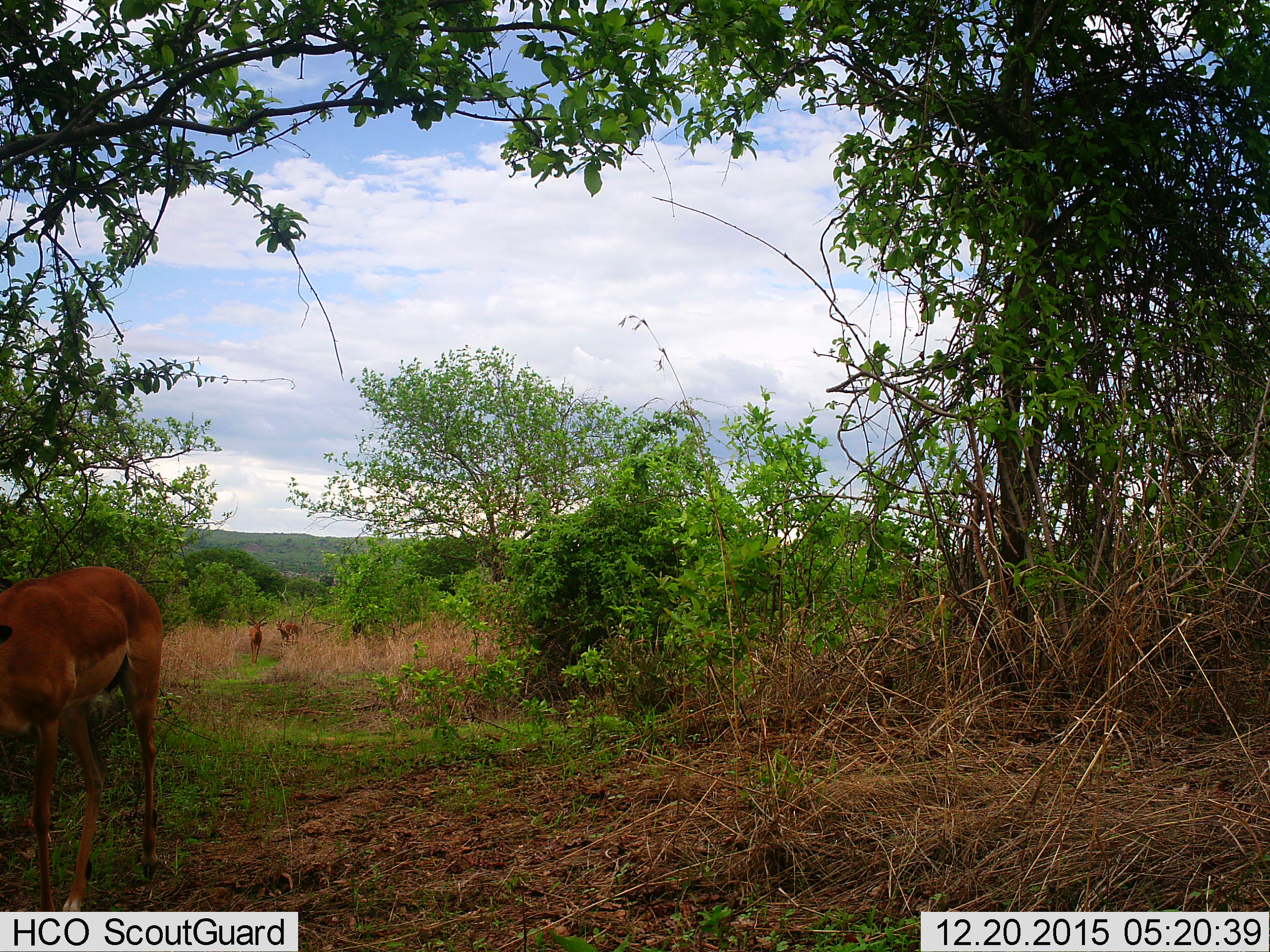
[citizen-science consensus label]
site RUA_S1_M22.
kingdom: Animalia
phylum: Chordata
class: Mammalia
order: Artiodactyla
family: Bovidae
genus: Aepyceros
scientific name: Aepyceros melampus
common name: impala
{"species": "impala (Aepyceros melampus)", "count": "3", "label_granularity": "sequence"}